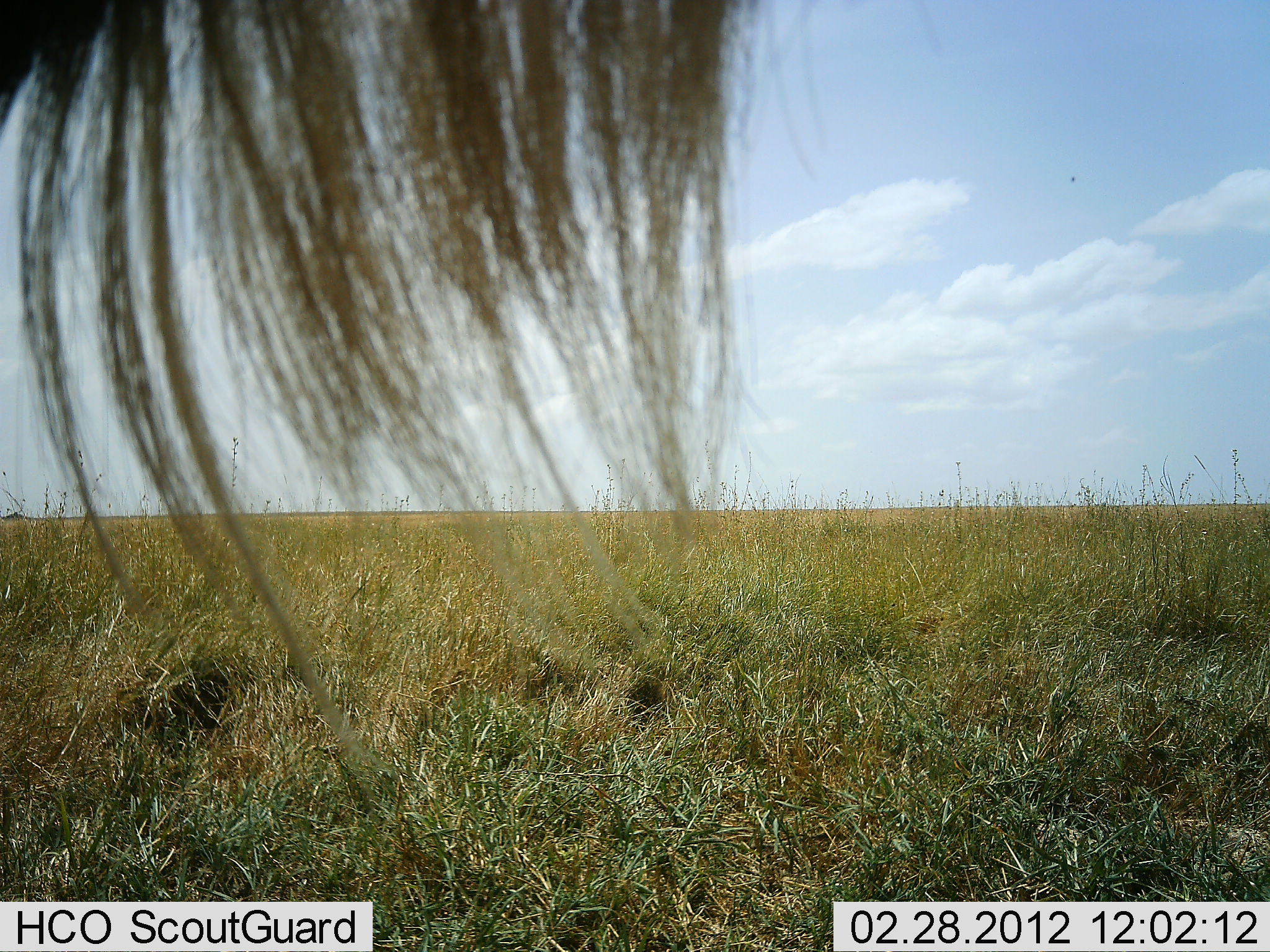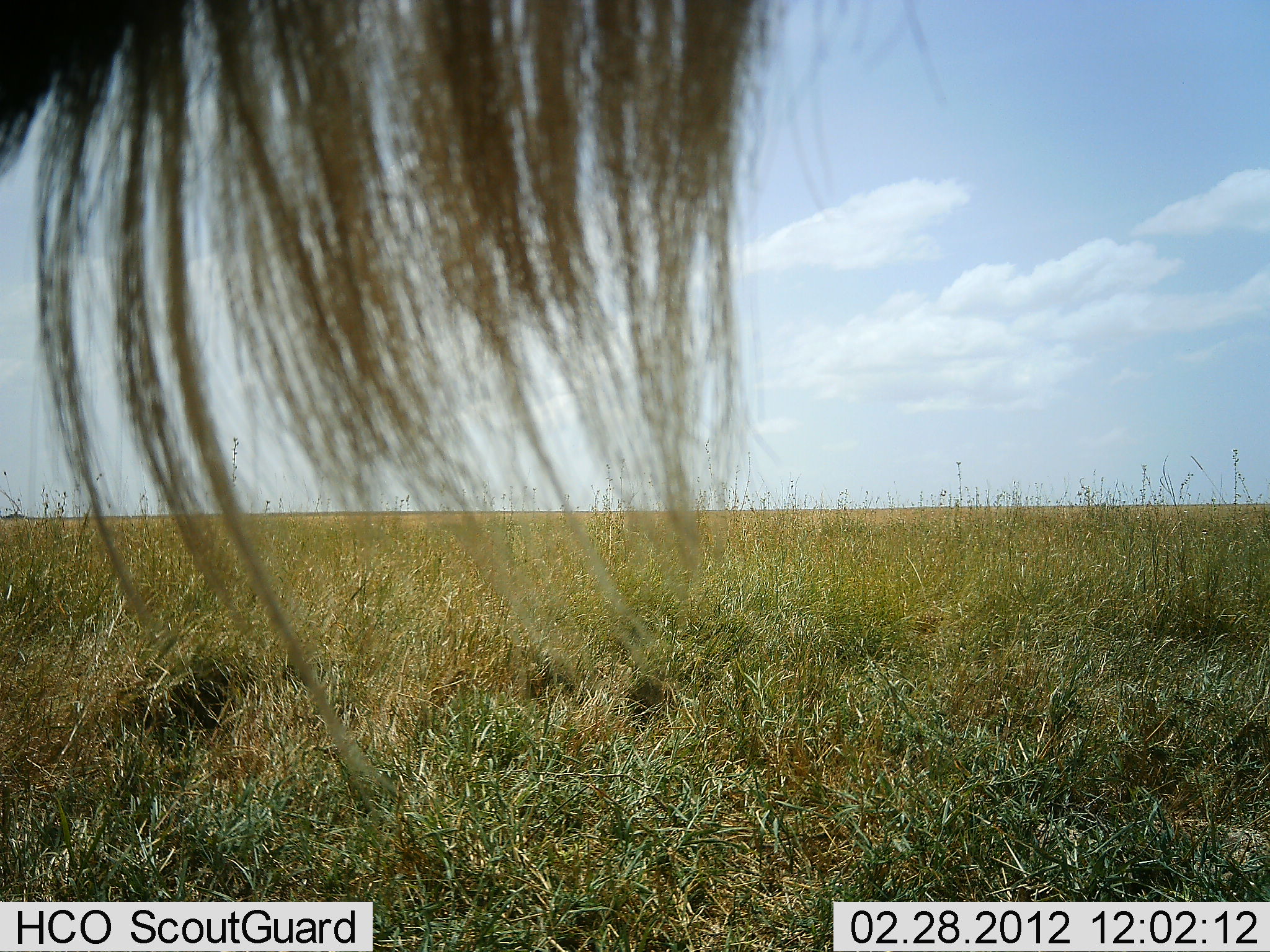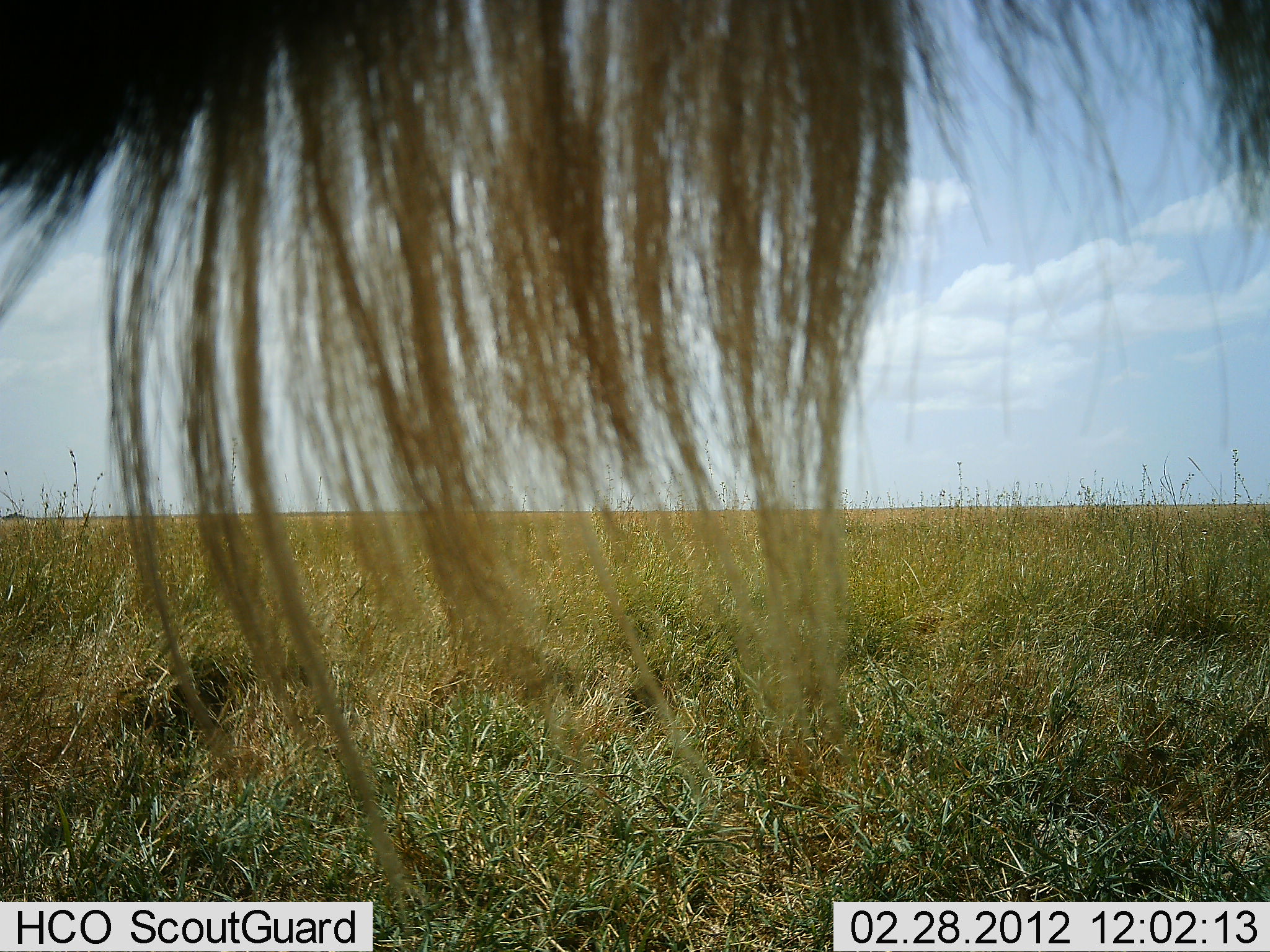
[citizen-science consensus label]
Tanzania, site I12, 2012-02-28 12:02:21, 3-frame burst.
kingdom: Animalia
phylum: Chordata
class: Mammalia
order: Artiodactyla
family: Bovidae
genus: Connochaetes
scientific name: Connochaetes taurinus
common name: blue wildebeest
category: wildebeest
Wildebeest (blue wildebeest) (Connochaetes taurinus), count 1. Behavior (volunteer vote fractions): standing 83%, resting 0%, moving 13%, interacting 4%. Young present (vote fraction): 0%. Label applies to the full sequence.